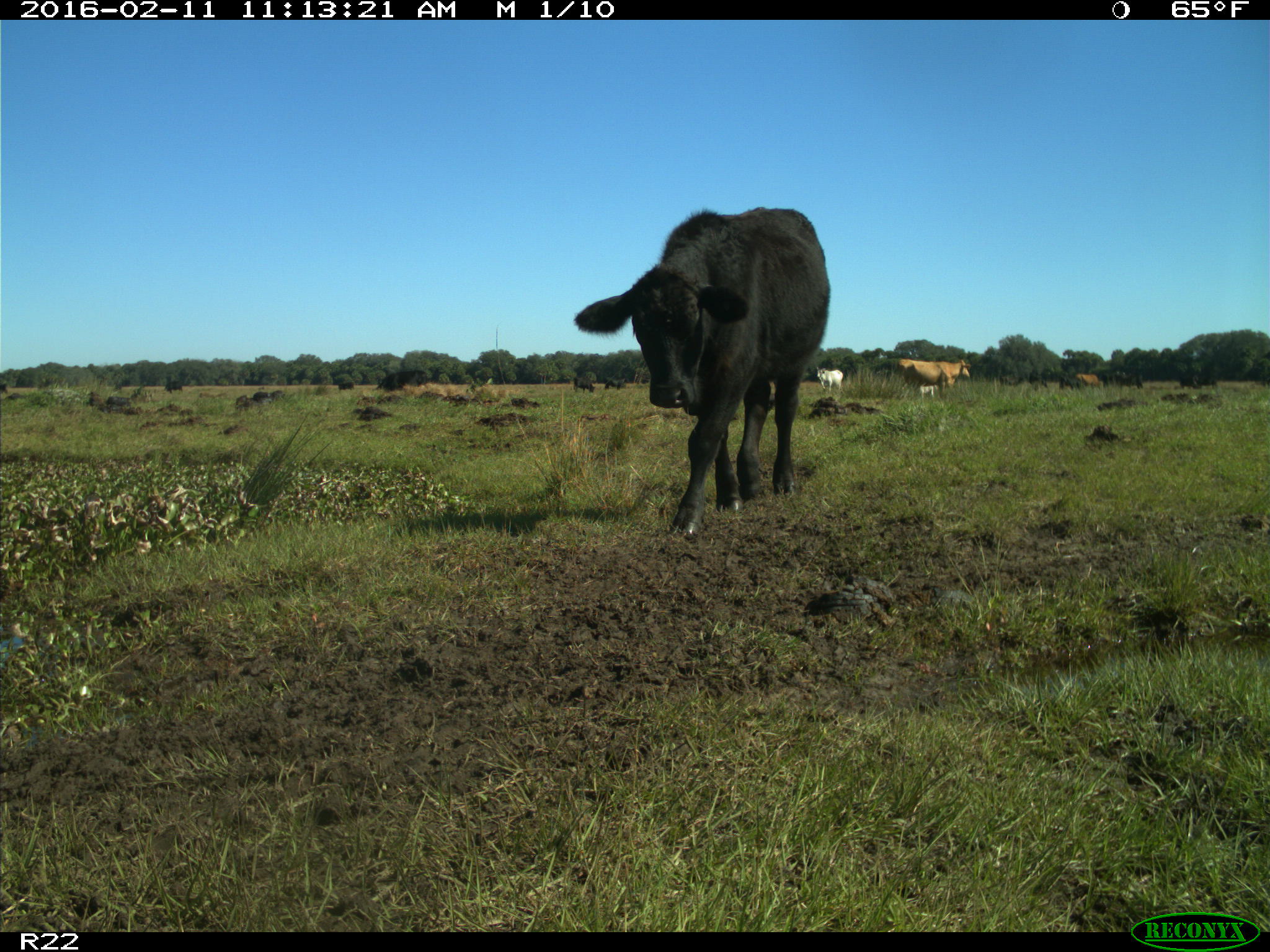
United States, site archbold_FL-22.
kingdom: Animalia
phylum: Chordata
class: Mammalia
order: Artiodactyla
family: Bovidae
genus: Bos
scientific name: Bos taurus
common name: domestic cow